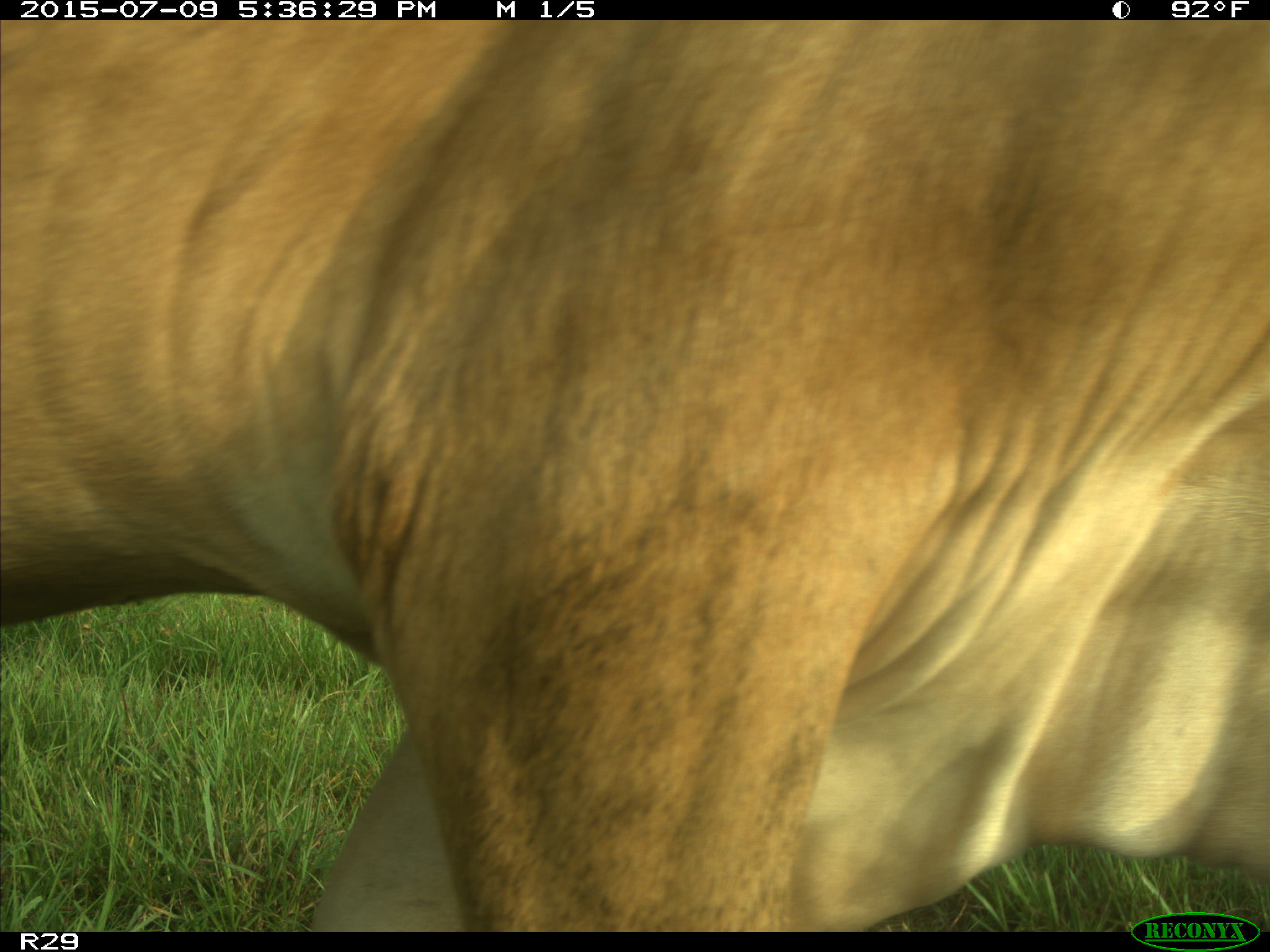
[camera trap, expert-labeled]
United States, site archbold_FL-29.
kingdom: Animalia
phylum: Chordata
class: Mammalia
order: Artiodactyla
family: Bovidae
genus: Bos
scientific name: Bos taurus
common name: domestic cow